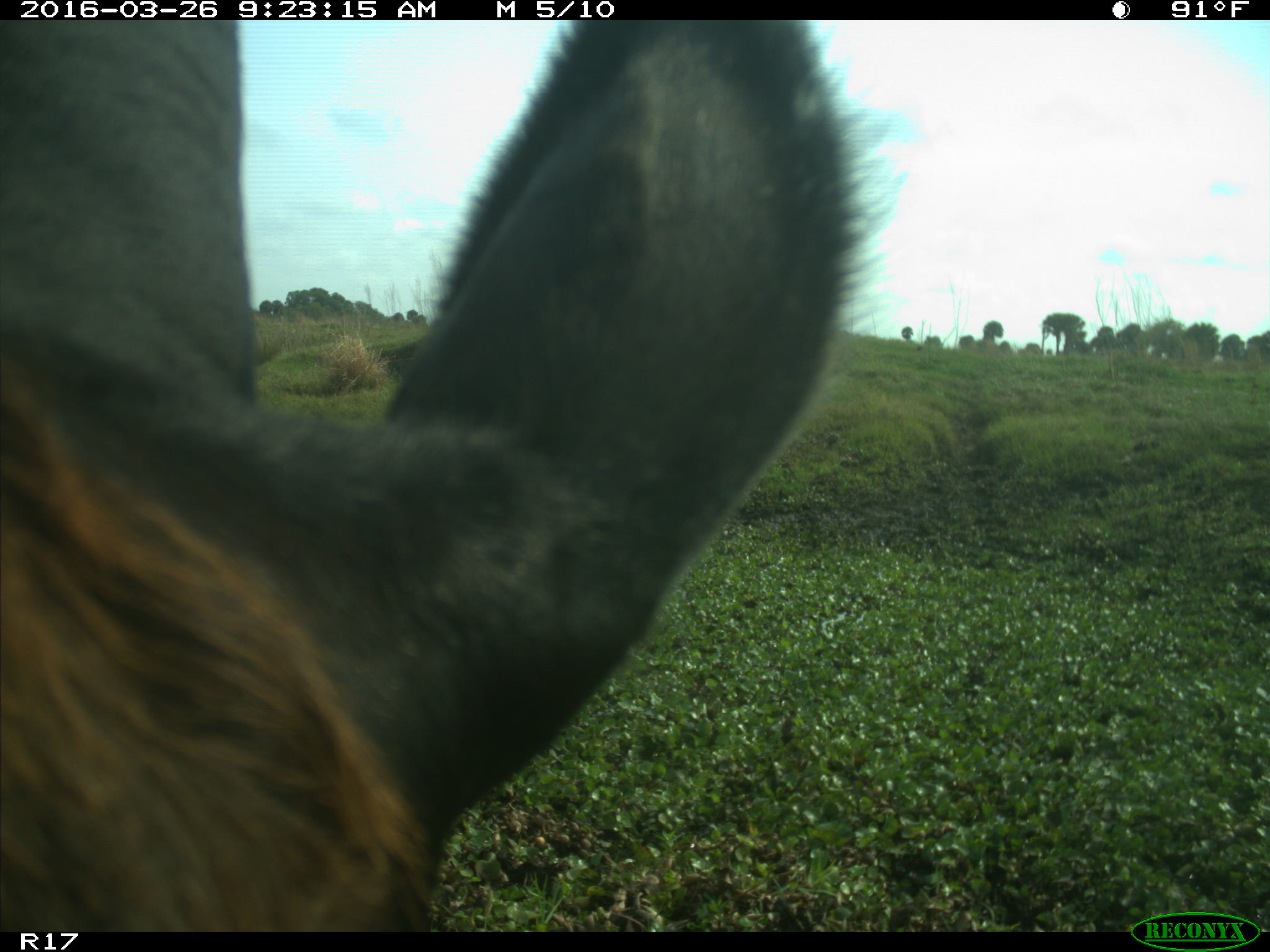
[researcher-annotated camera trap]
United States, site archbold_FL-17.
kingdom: Animalia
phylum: Chordata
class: Mammalia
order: Artiodactyla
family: Bovidae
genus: Bos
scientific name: Bos taurus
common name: domestic cow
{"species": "Bos taurus (domestic cow)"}